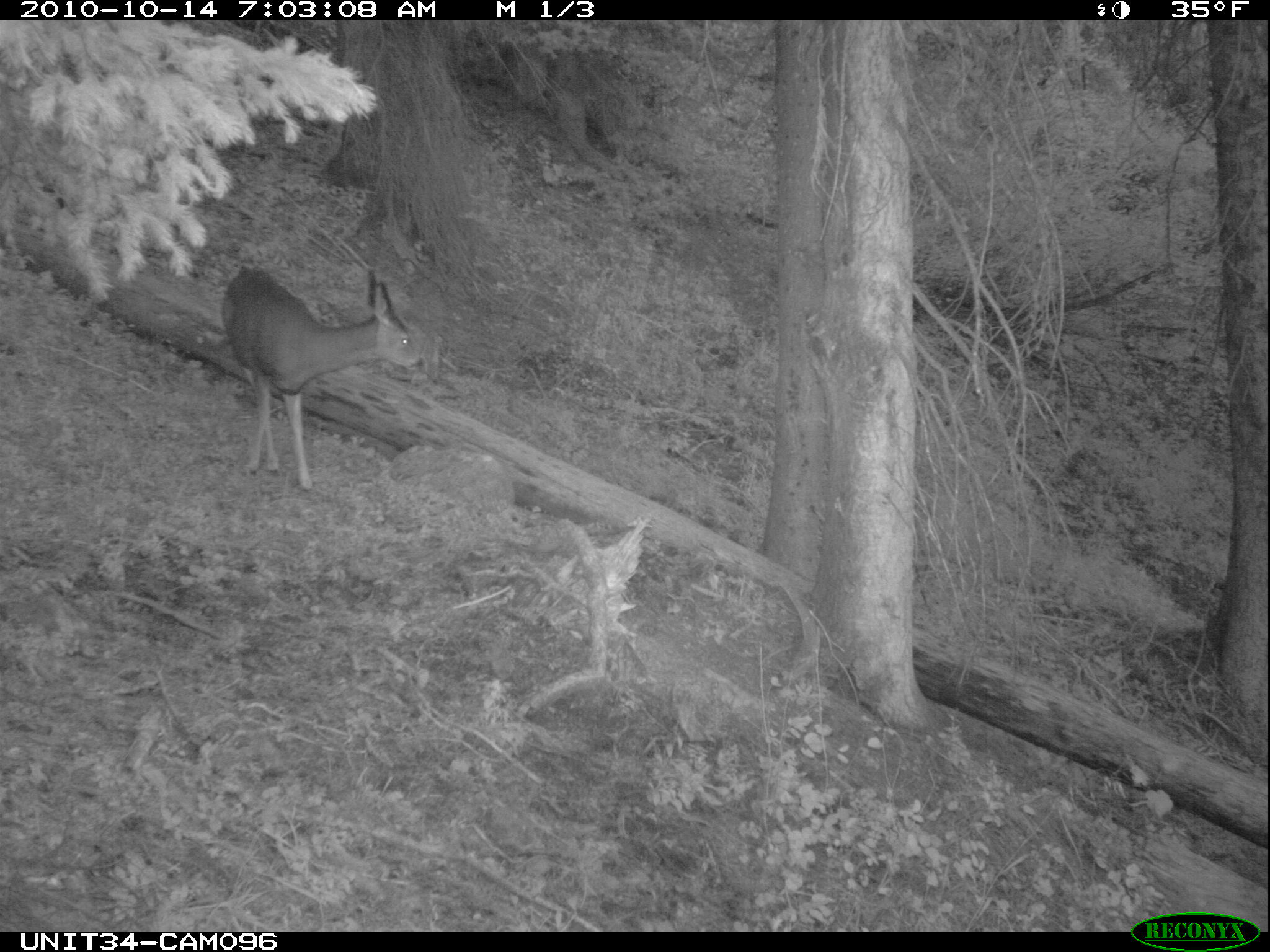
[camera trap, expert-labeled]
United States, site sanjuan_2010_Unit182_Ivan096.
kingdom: Animalia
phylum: Chordata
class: Mammalia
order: Artiodactyla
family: Cervidae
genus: Odocoileus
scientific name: Odocoileus hemionus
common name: mule deer